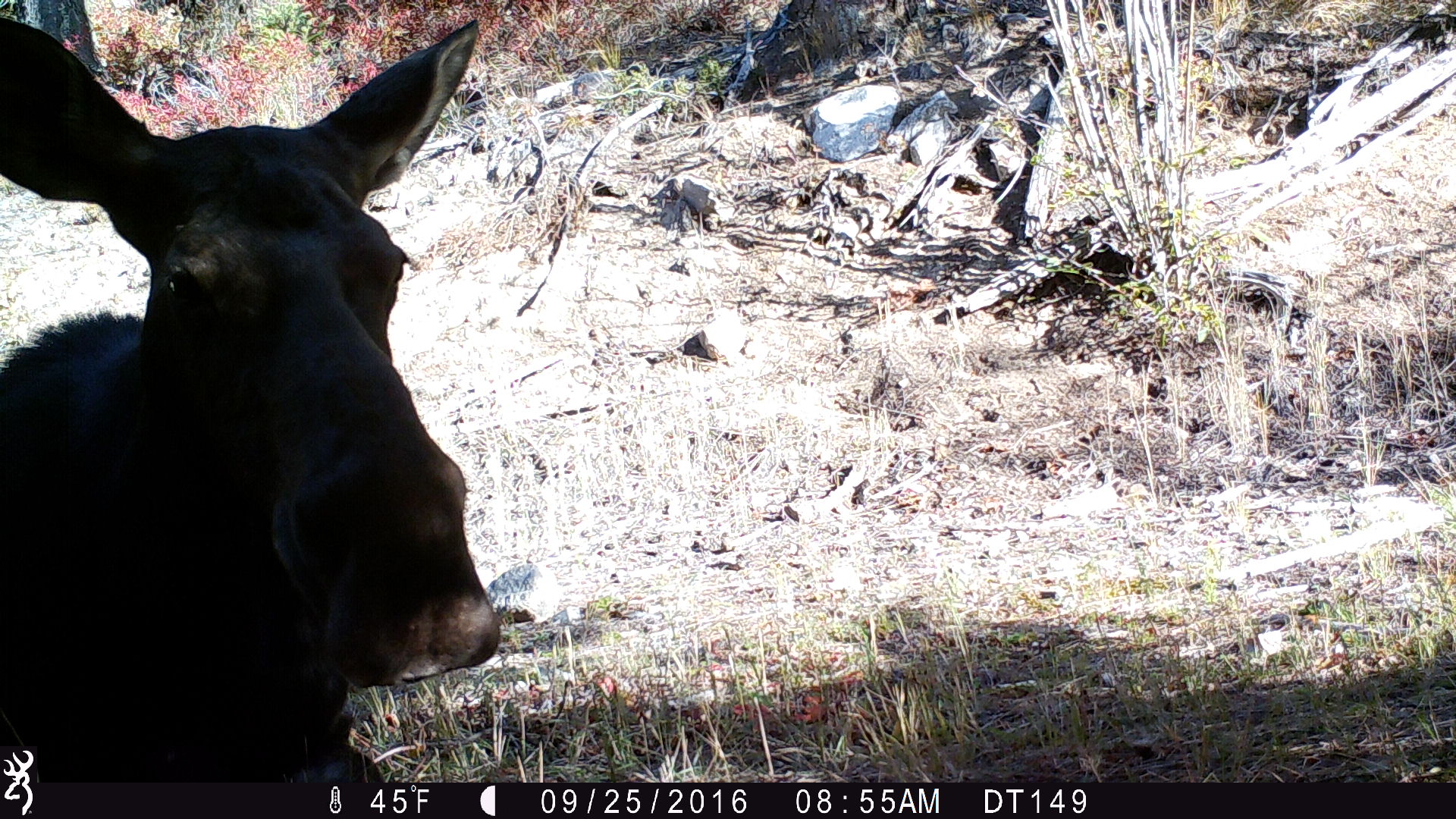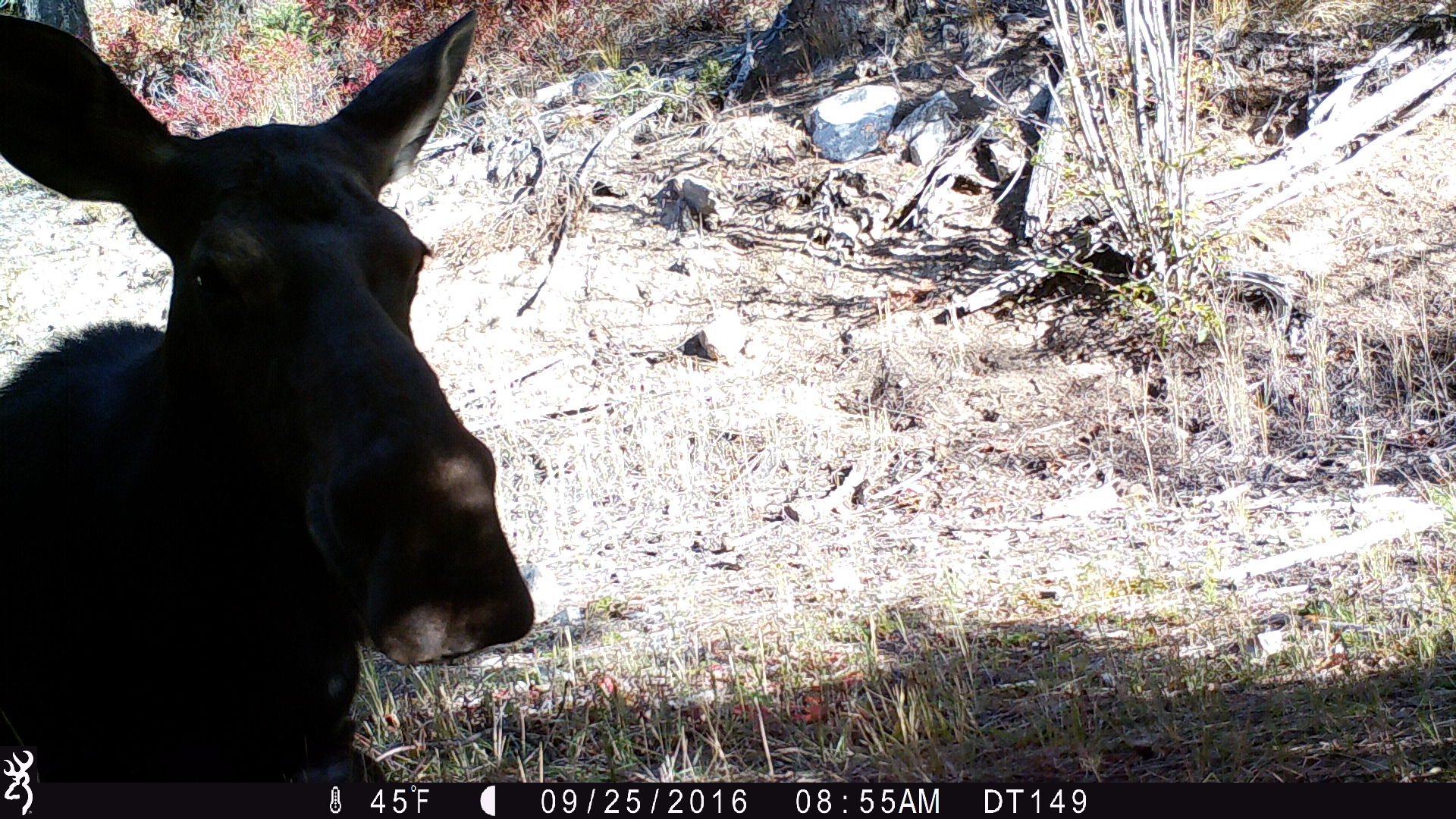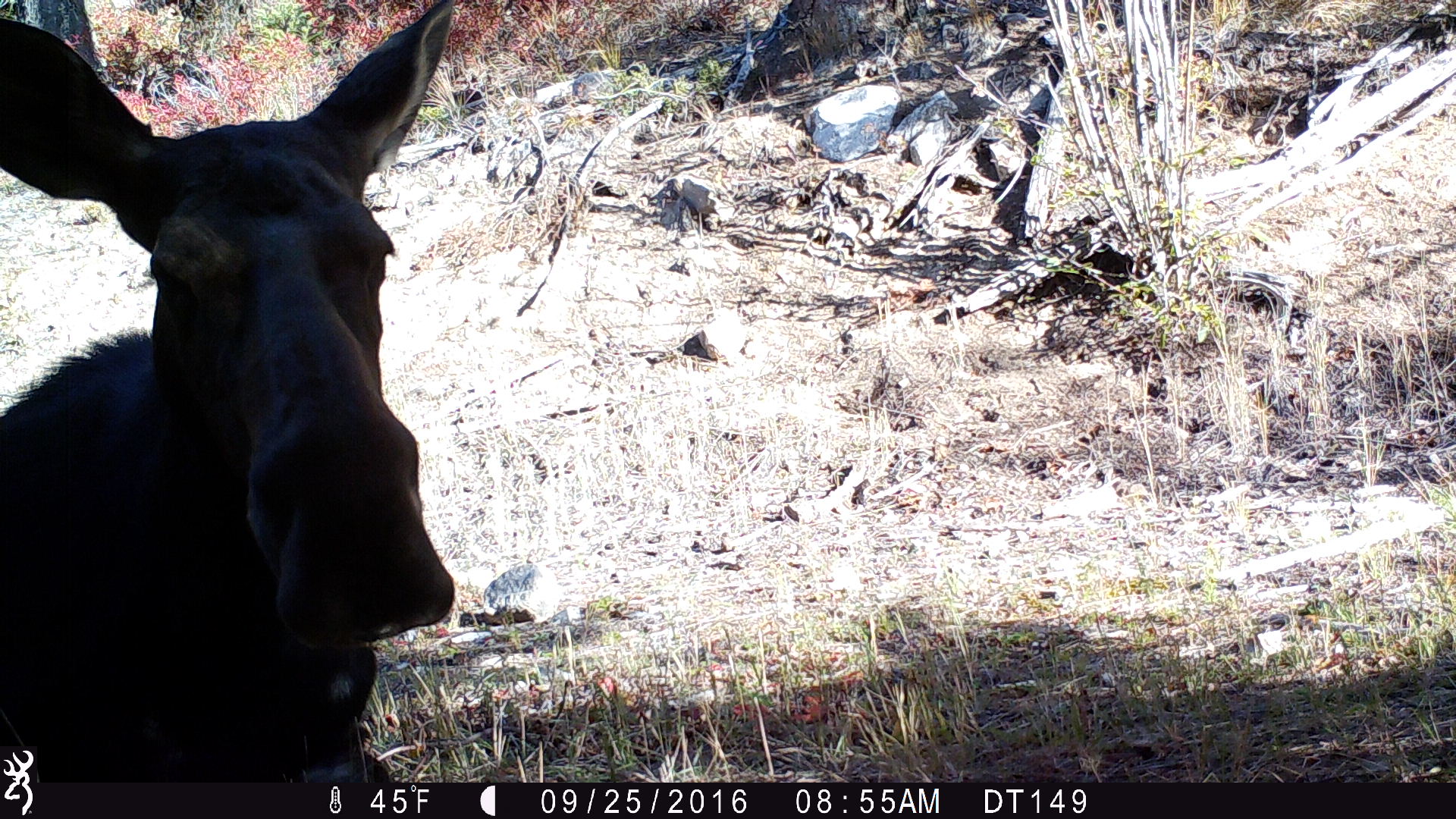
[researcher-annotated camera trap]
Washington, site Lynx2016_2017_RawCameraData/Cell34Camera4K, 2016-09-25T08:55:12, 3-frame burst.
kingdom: Animalia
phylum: Chordata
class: Mammalia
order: Artiodactyla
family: Cervidae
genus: Alces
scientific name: Alces alces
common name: moose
Alces alces (moose). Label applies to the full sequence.